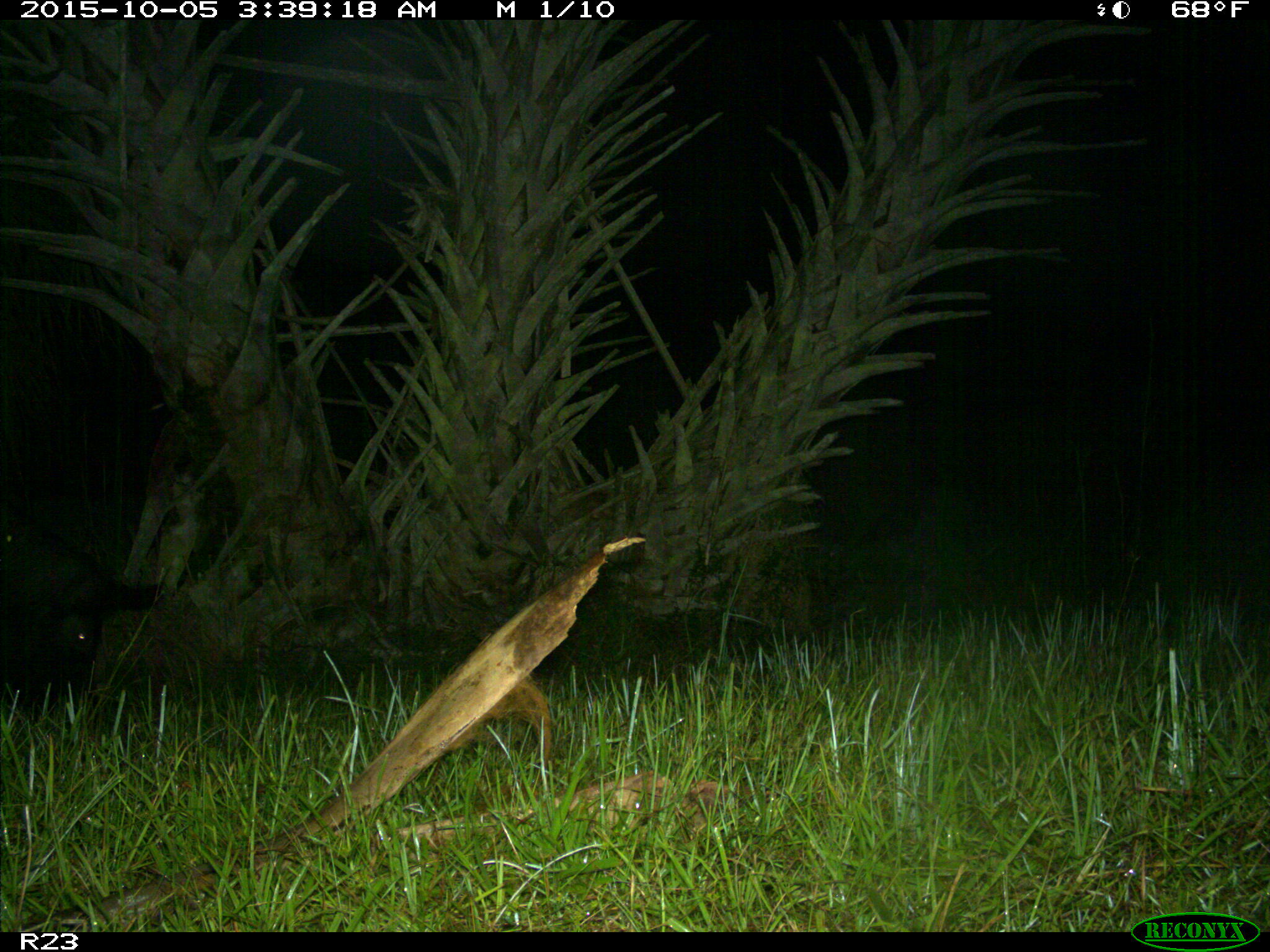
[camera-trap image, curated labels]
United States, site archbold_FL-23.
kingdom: Animalia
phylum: Chordata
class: Mammalia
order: Artiodactyla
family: Suidae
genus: Sus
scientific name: Sus scrofa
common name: wild boar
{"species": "Sus scrofa (wild boar)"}